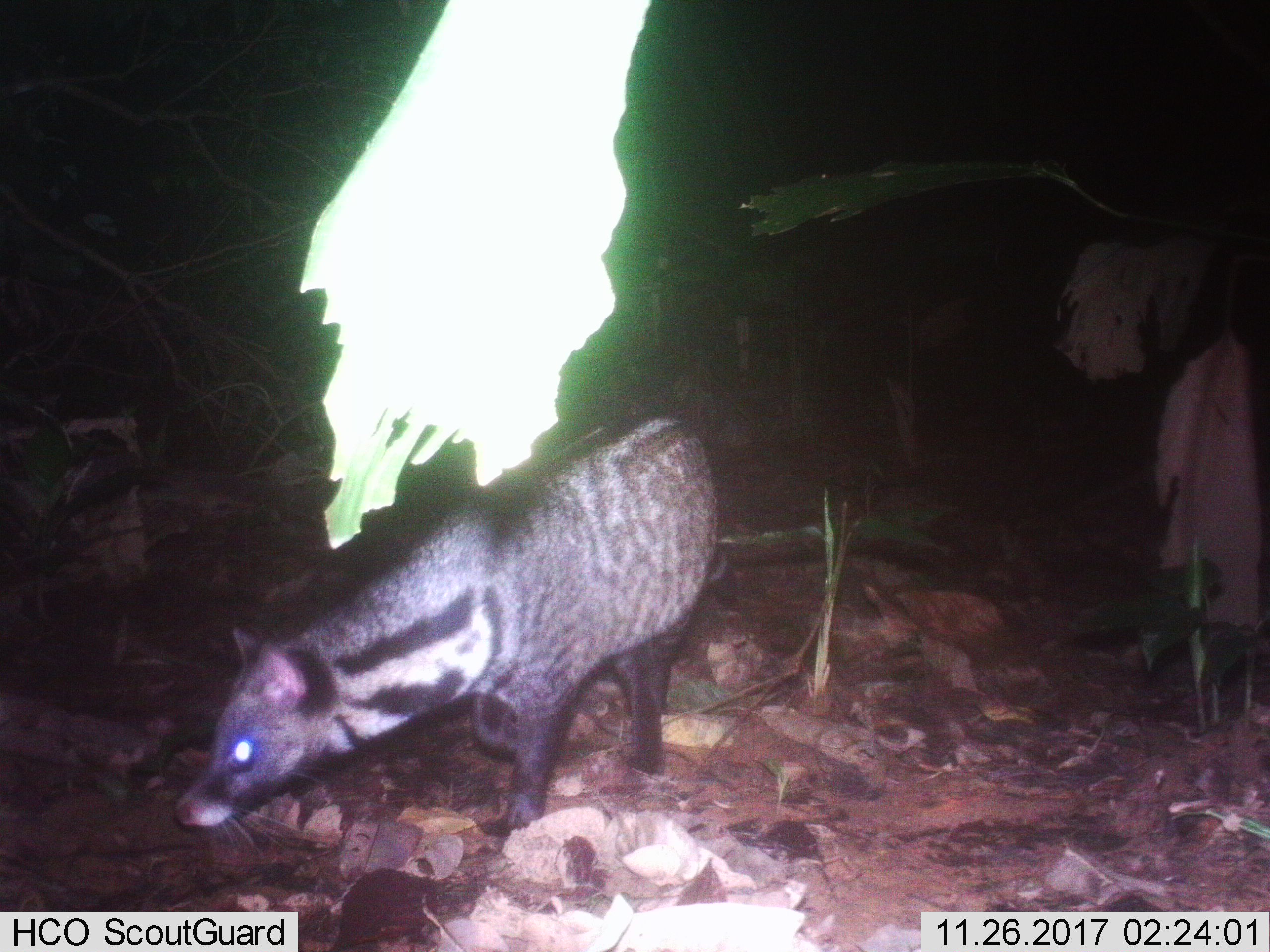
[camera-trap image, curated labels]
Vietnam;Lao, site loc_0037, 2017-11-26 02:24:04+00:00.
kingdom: Animalia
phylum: Chordata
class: Mammalia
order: Carnivora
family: Viverridae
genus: Viverra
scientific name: Viverra zibetha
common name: large indian civet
Large indian civet (Viverra zibetha). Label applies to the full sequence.